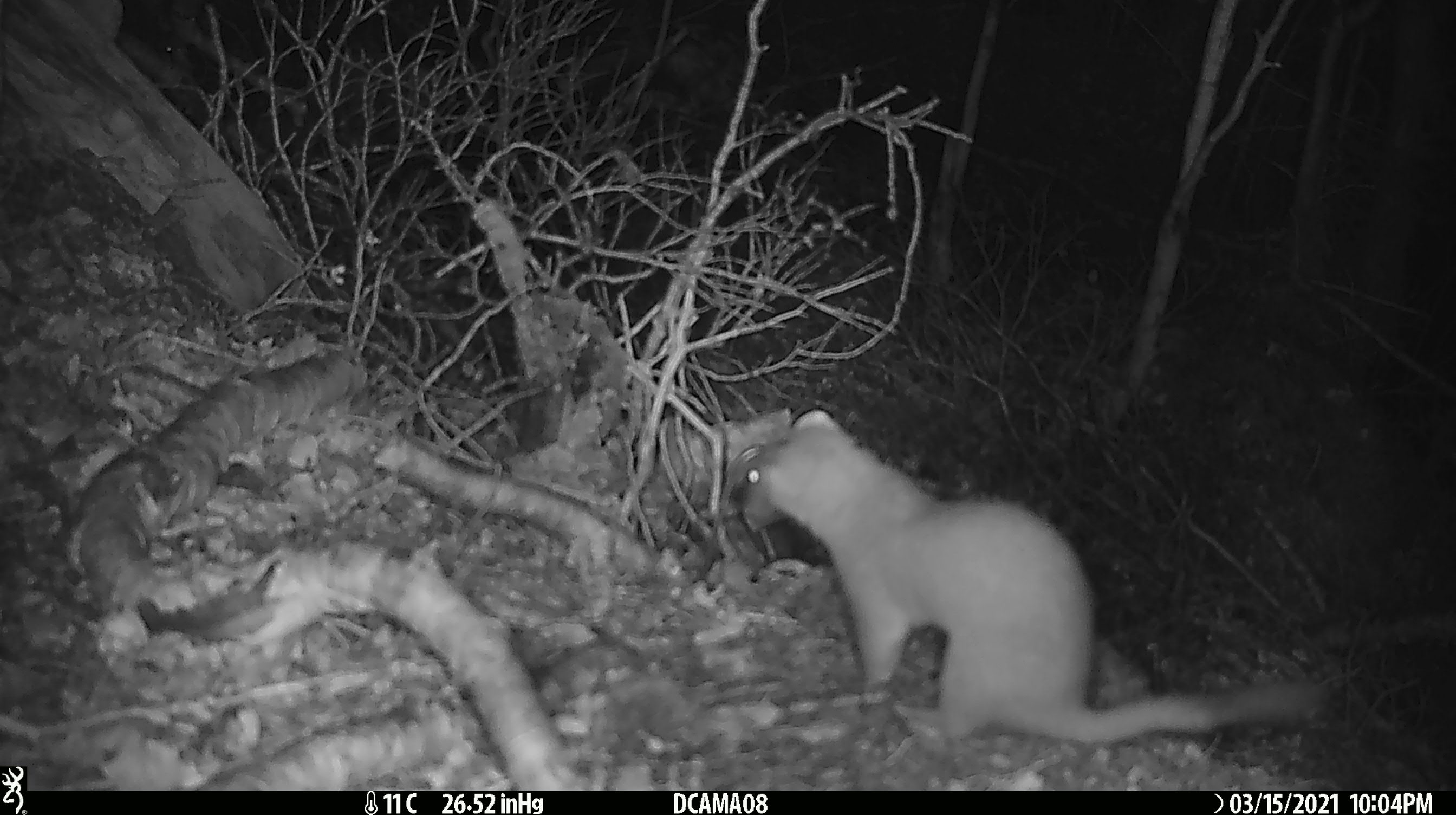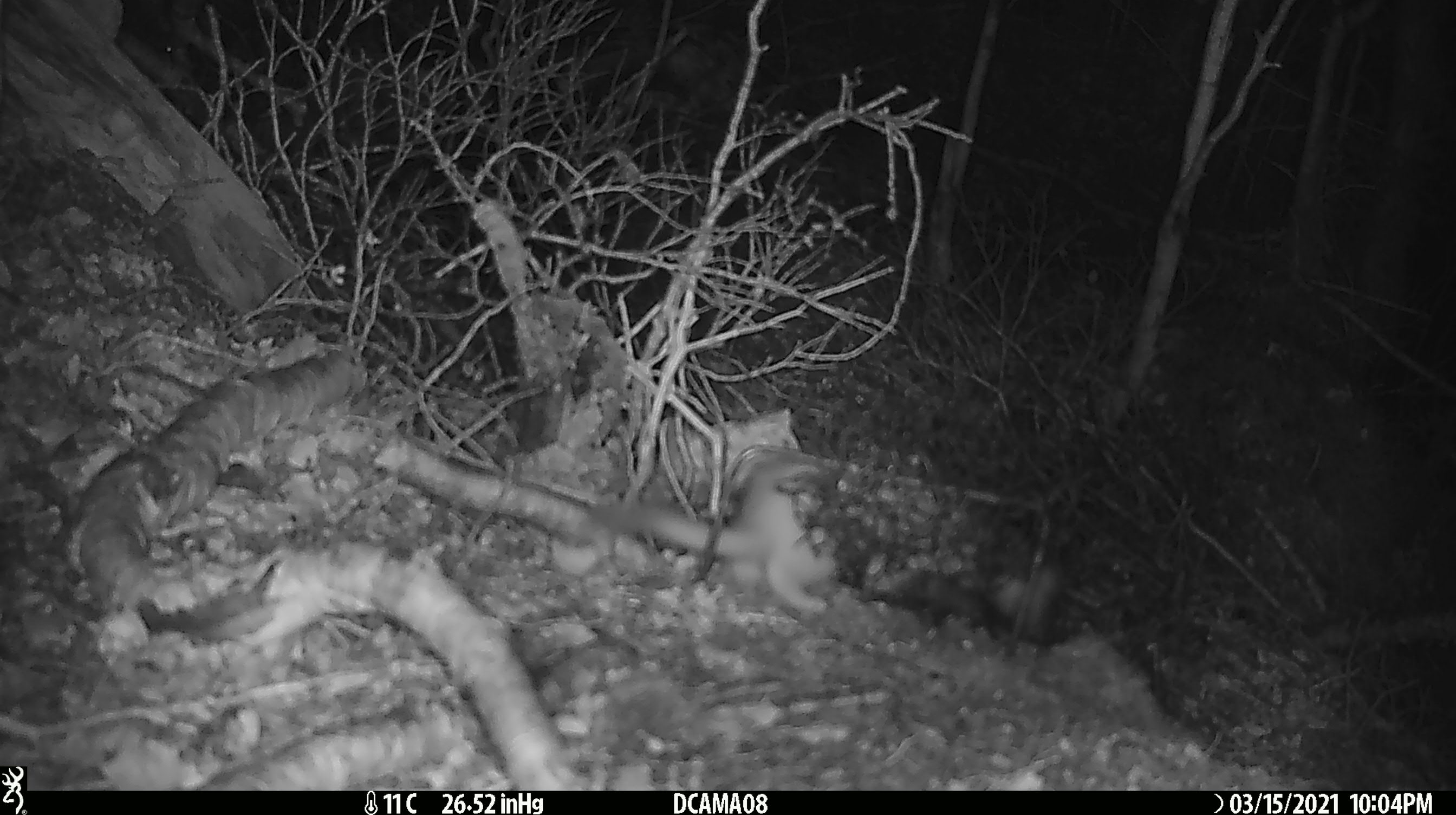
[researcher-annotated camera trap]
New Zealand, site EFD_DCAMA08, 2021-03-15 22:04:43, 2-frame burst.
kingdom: Animalia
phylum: Chordata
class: Mammalia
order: Carnivora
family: Mustelidae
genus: Mustela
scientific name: Mustela erminea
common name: stoat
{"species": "stoat (Mustela erminea)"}